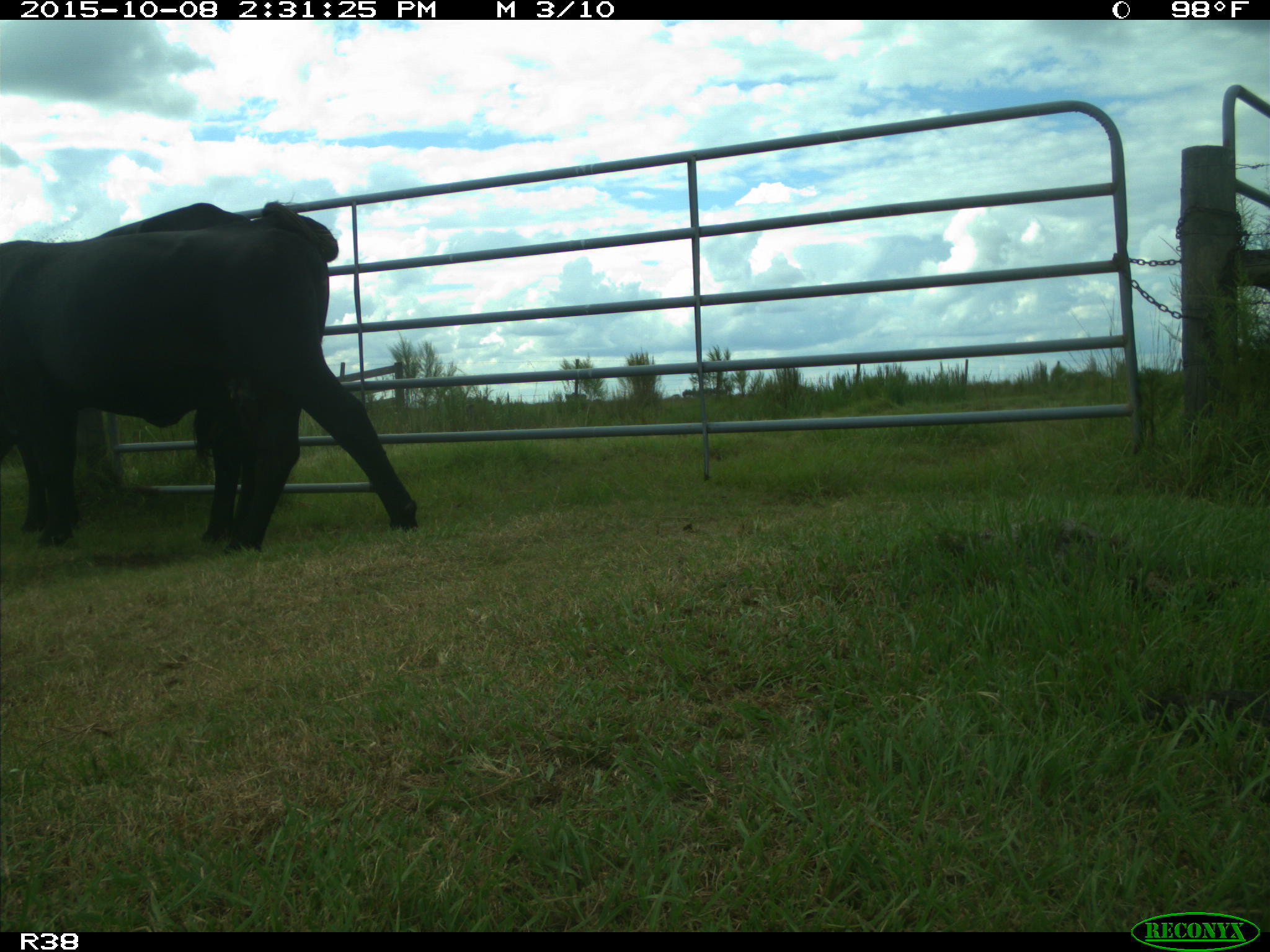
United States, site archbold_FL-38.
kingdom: Animalia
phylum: Chordata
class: Mammalia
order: Artiodactyla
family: Bovidae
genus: Bos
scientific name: Bos taurus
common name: domestic cow